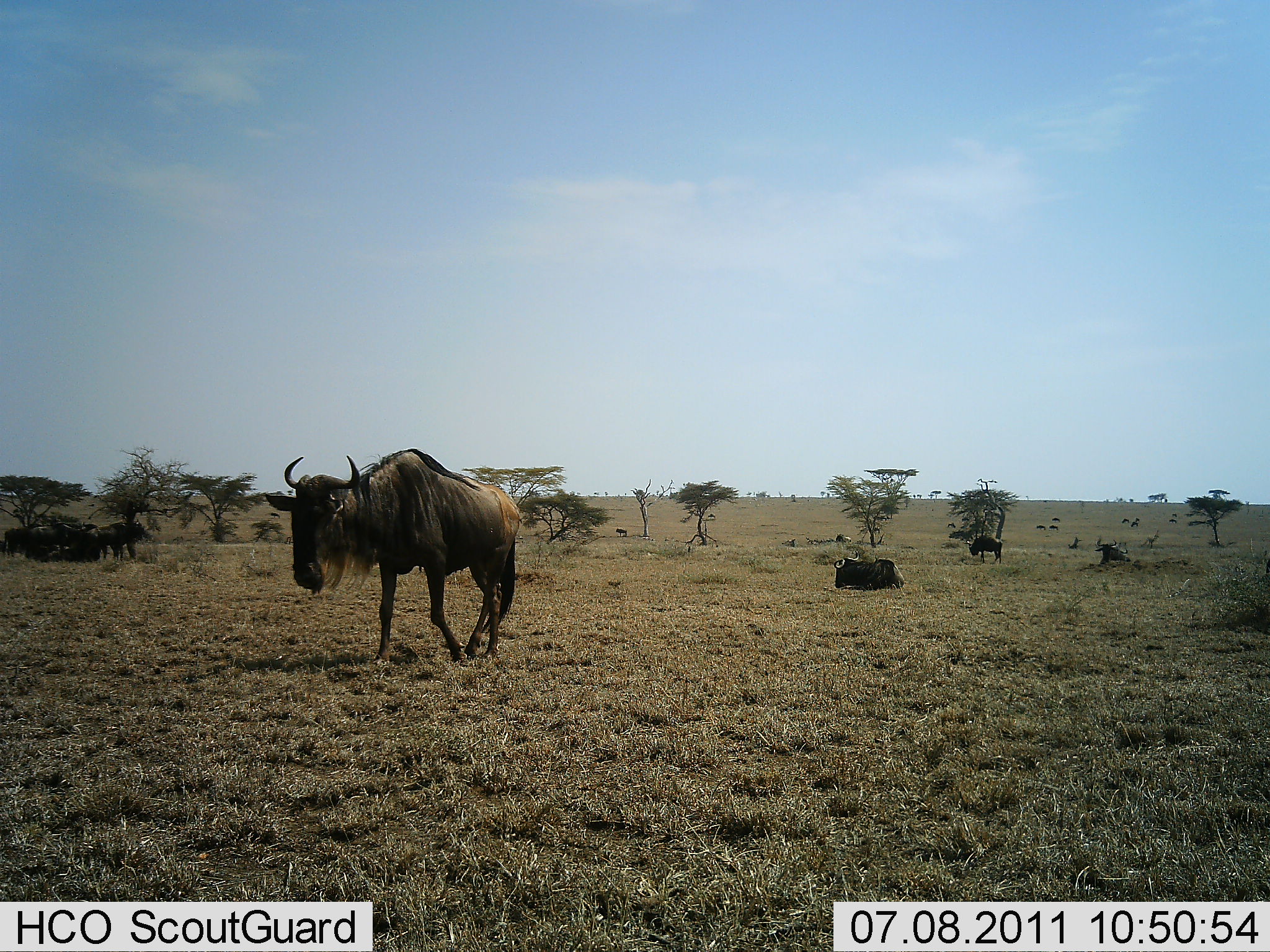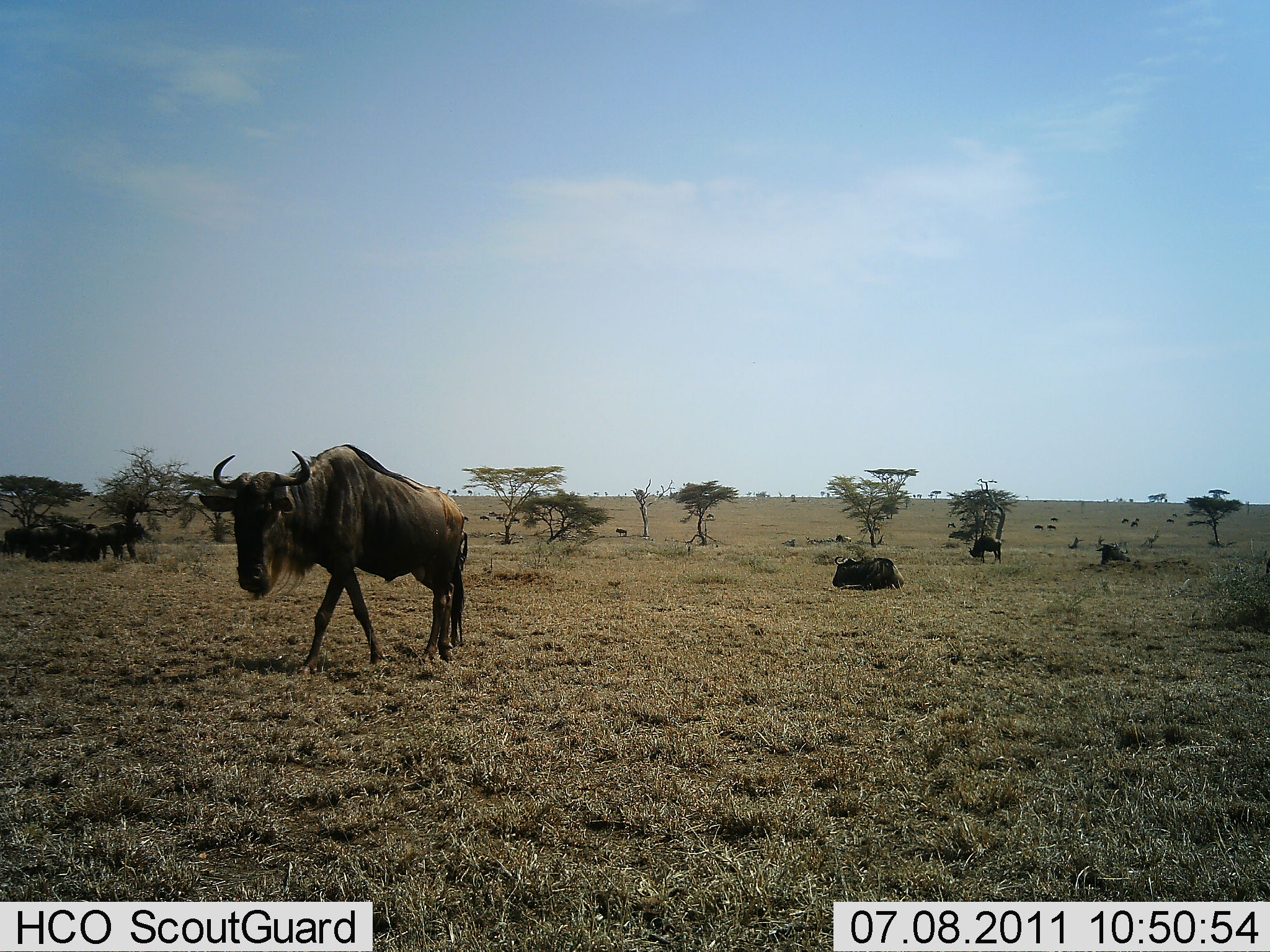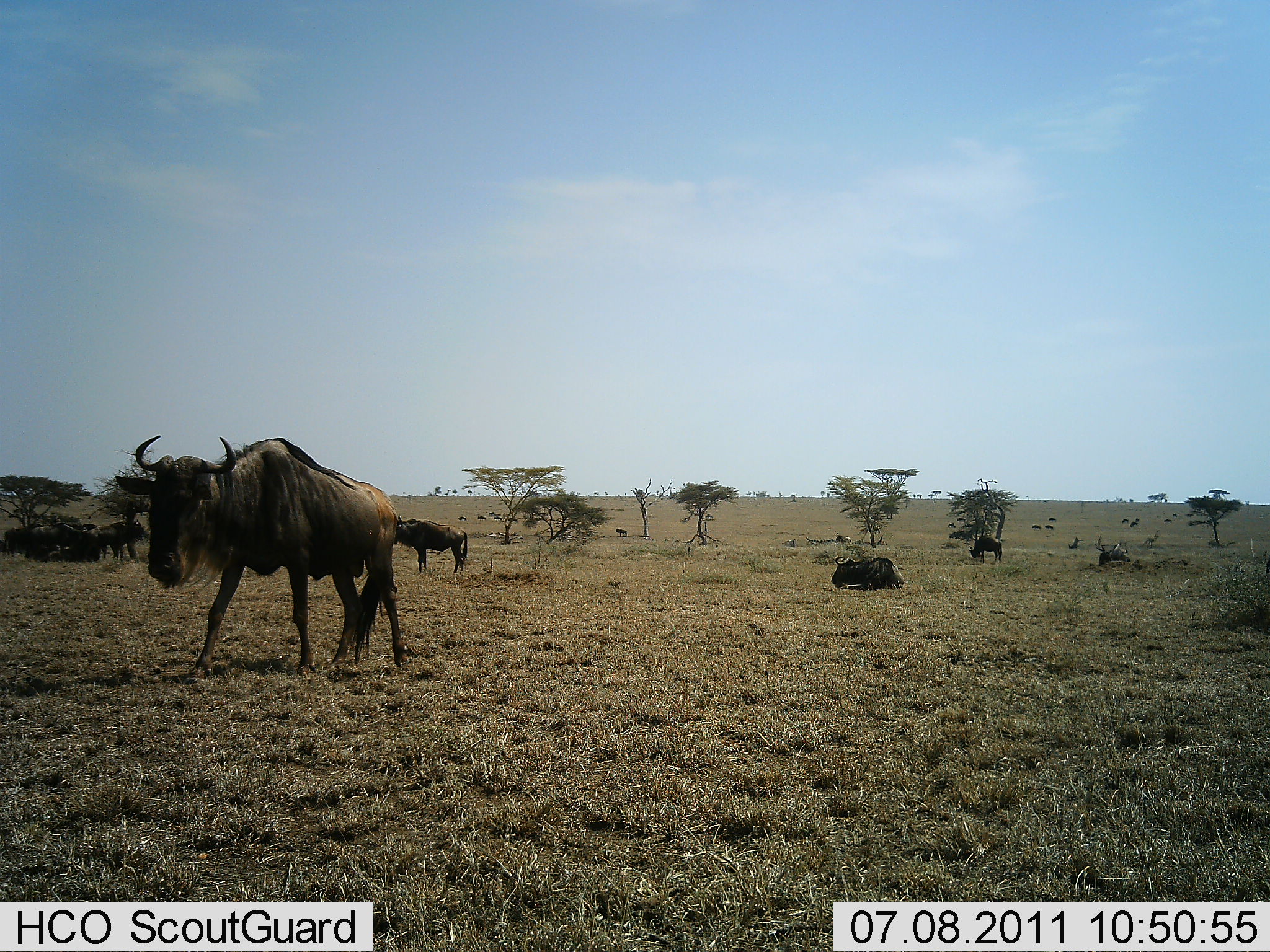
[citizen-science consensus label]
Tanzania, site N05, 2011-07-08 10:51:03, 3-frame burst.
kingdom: Animalia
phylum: Chordata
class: Mammalia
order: Artiodactyla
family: Bovidae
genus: Connochaetes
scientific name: Connochaetes taurinus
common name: blue wildebeest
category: wildebeest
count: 11-50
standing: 45%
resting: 82%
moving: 91%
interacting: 0%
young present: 0%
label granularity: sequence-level